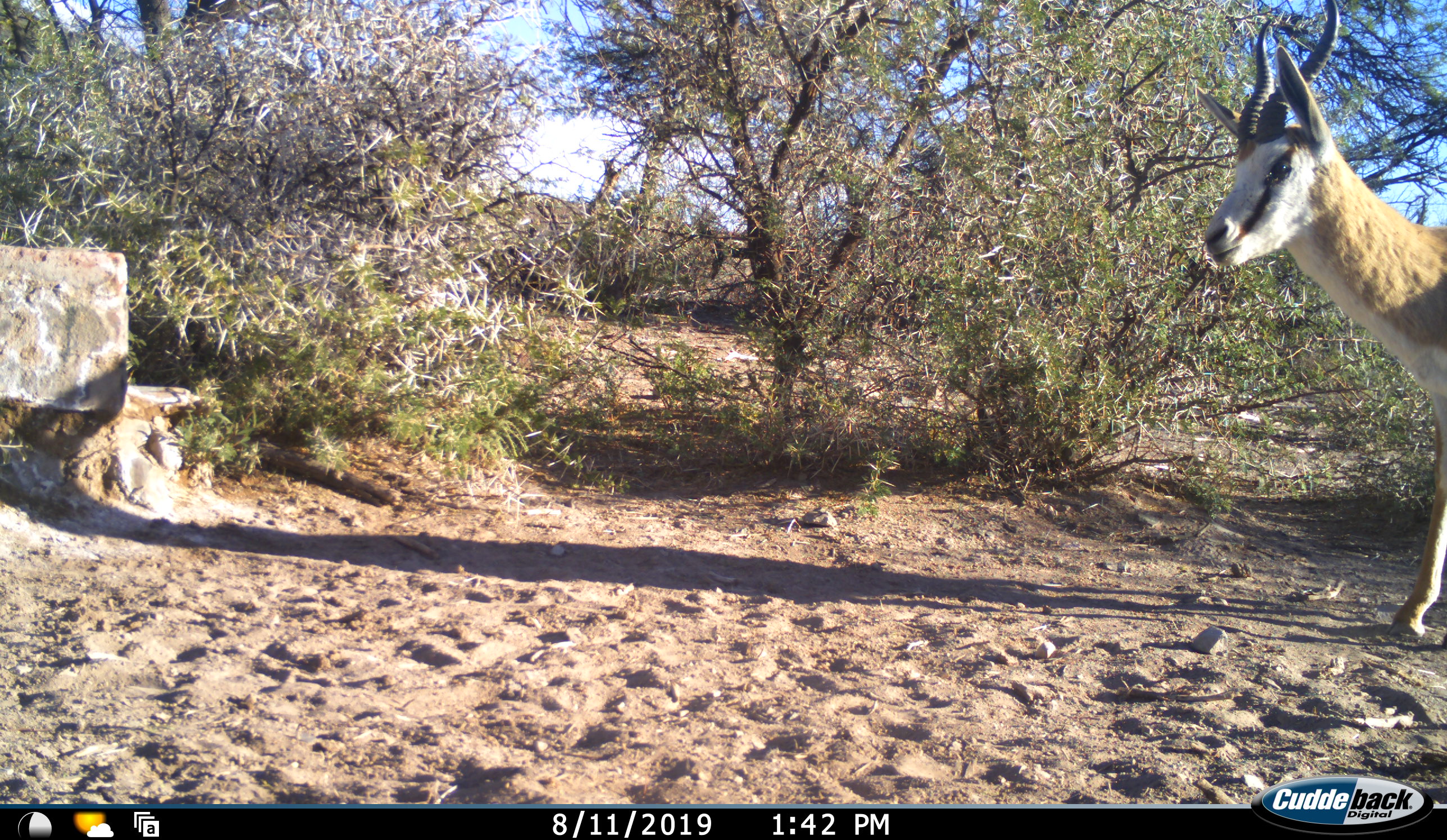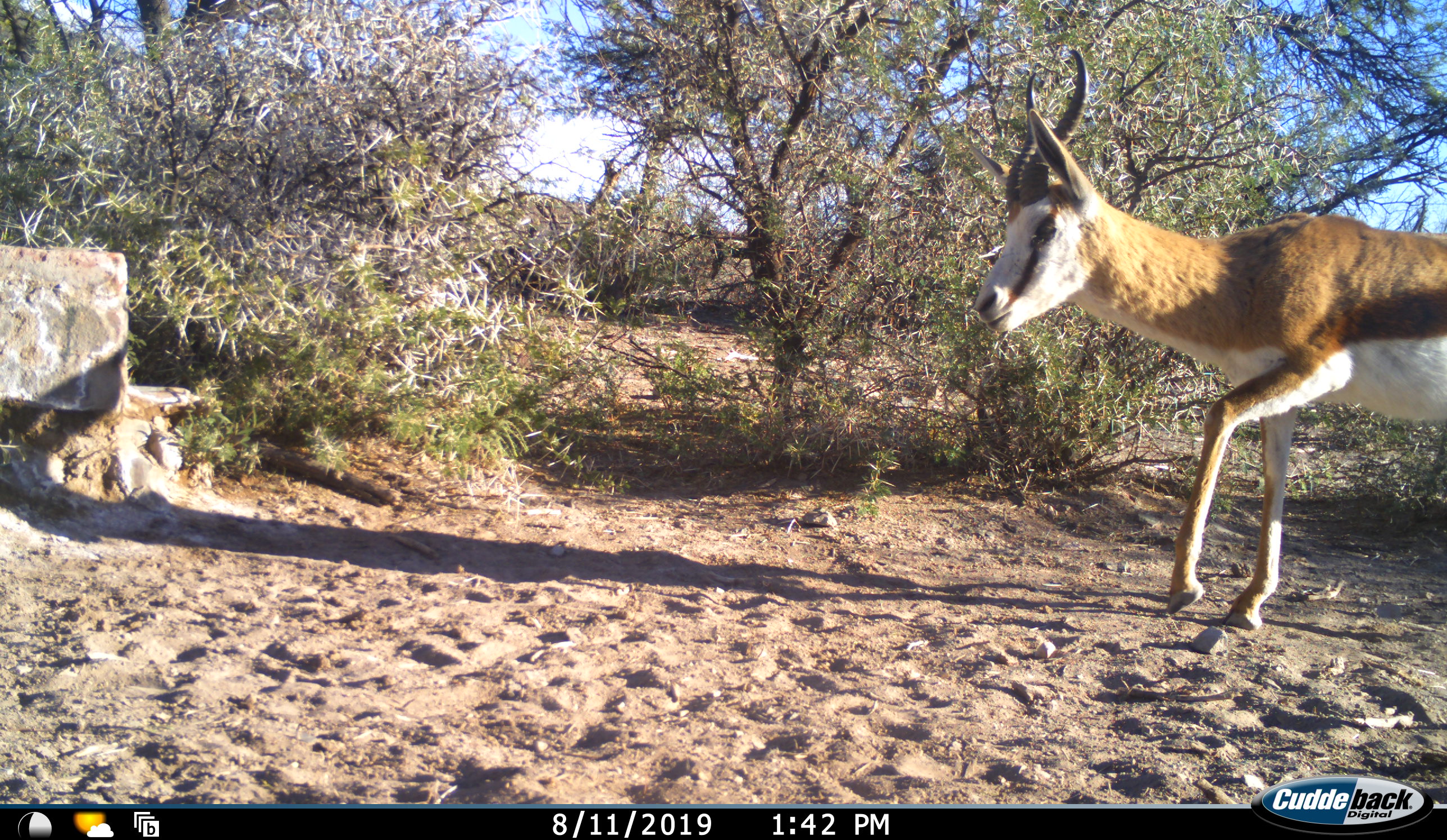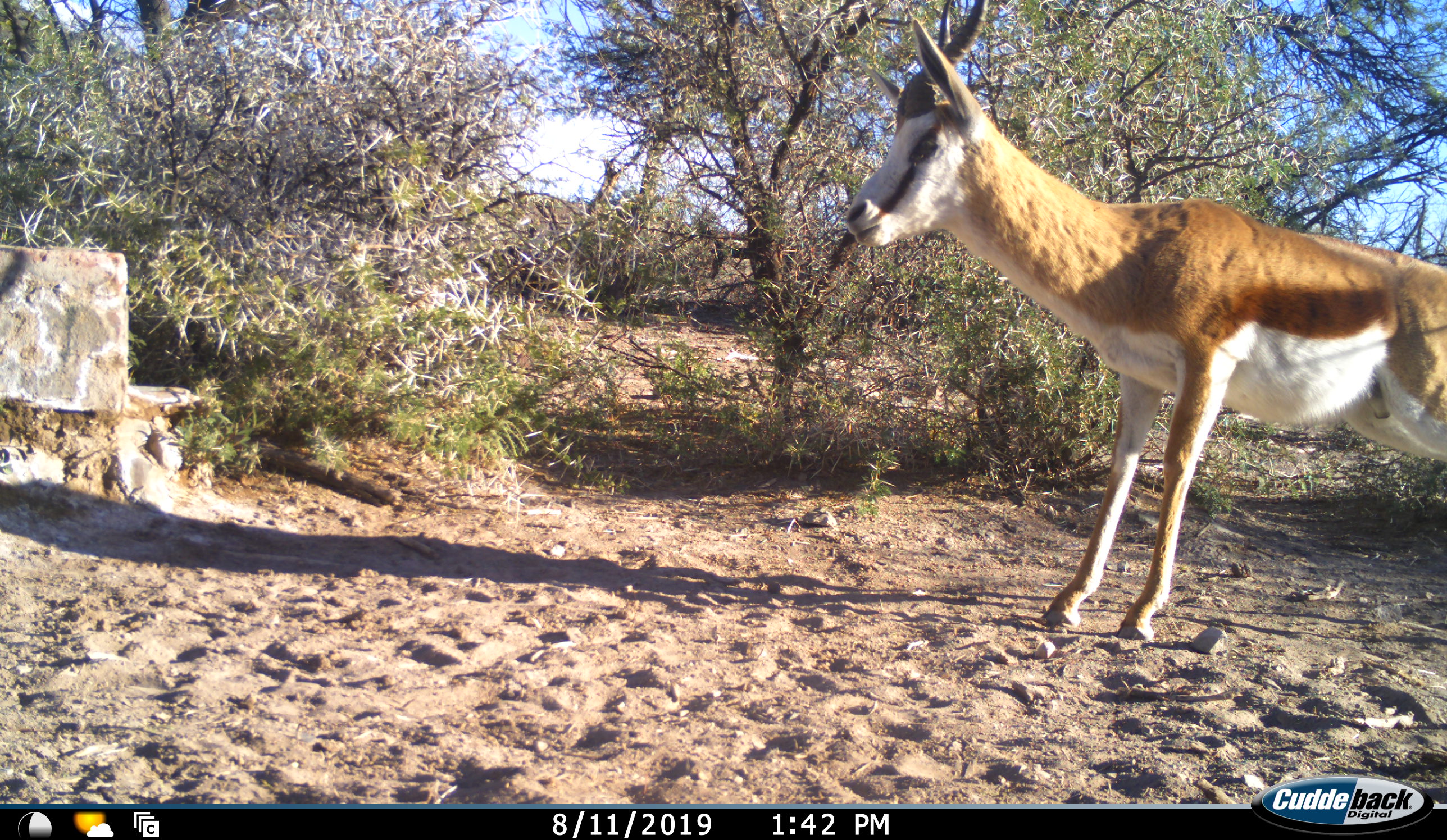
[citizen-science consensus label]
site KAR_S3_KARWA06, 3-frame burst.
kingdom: Animalia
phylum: Chordata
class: Mammalia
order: Artiodactyla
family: Bovidae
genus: Antidorcas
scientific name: Antidorcas marsupialis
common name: springbok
Springbok (Antidorcas marsupialis), count 1. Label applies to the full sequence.